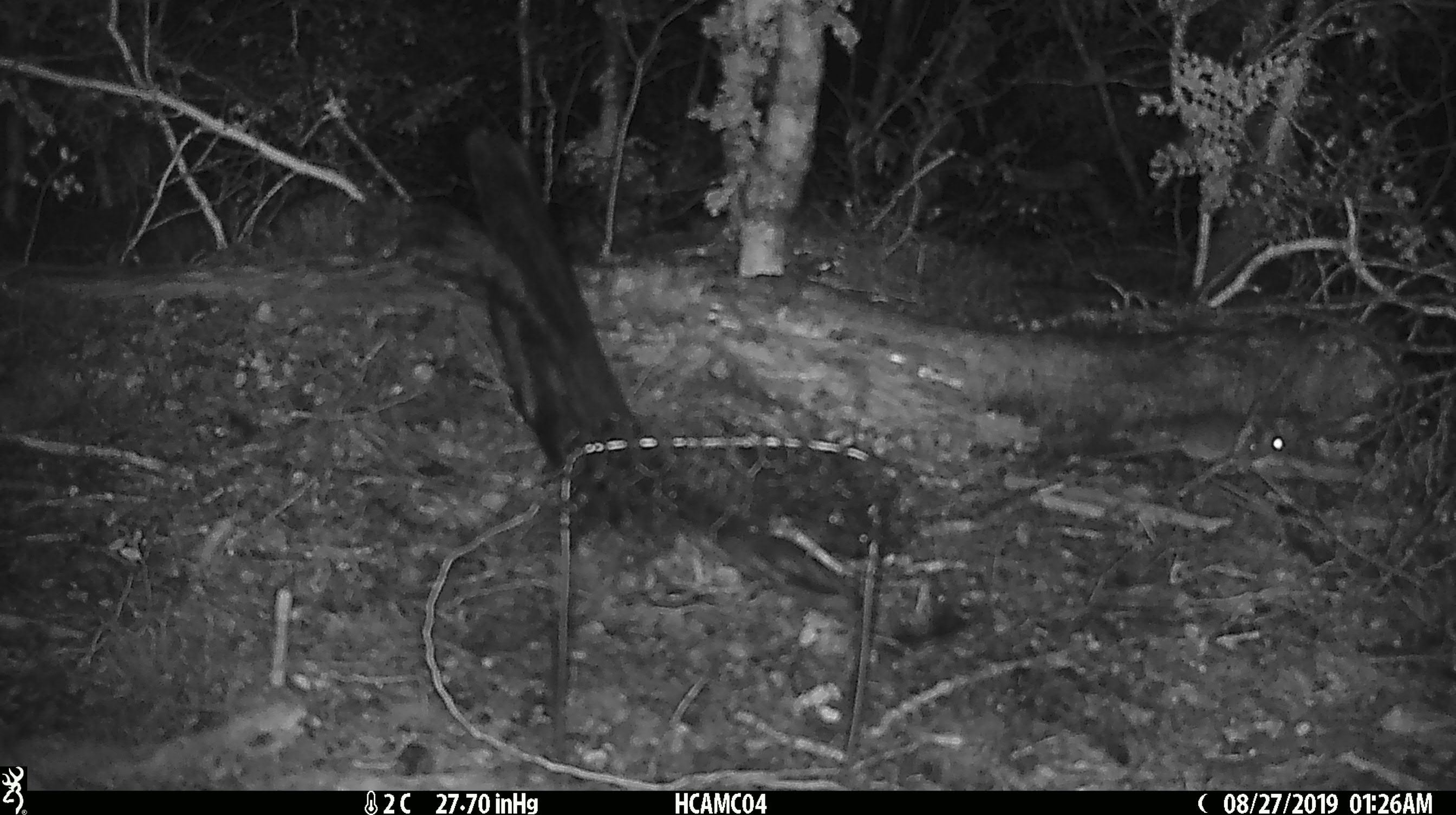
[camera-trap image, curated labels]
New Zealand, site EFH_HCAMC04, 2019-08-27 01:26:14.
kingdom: Animalia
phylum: Chordata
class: Mammalia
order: Rodentia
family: Muridae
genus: Mus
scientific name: Mus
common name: mouse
Mouse (Mus).